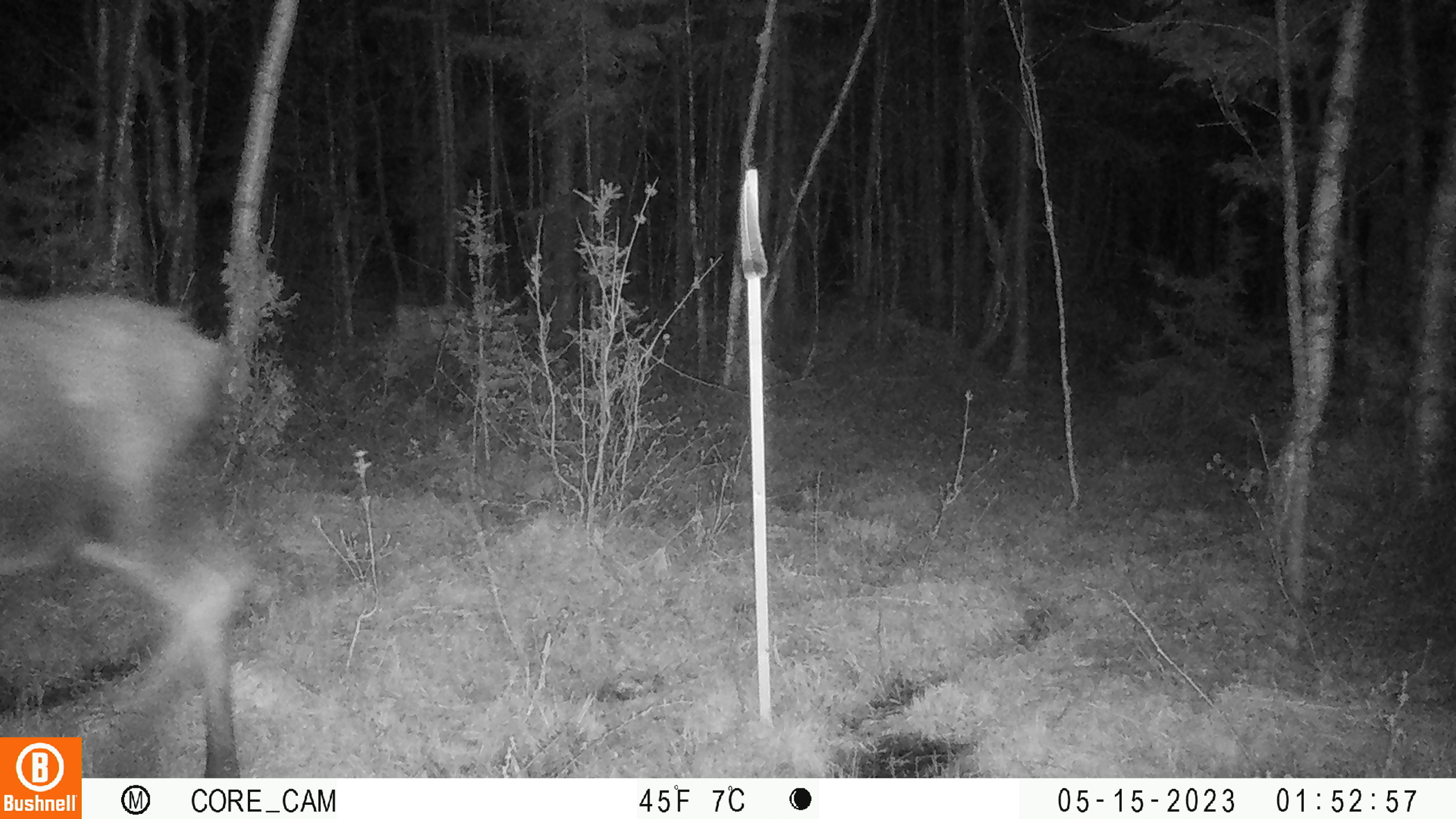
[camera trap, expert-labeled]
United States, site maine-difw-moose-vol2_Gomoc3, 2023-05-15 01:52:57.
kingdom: Animalia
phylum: Chordata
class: Mammalia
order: Artiodactyla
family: Cervidae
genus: Alces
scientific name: Alces alces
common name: moose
Moose (Alces alces).